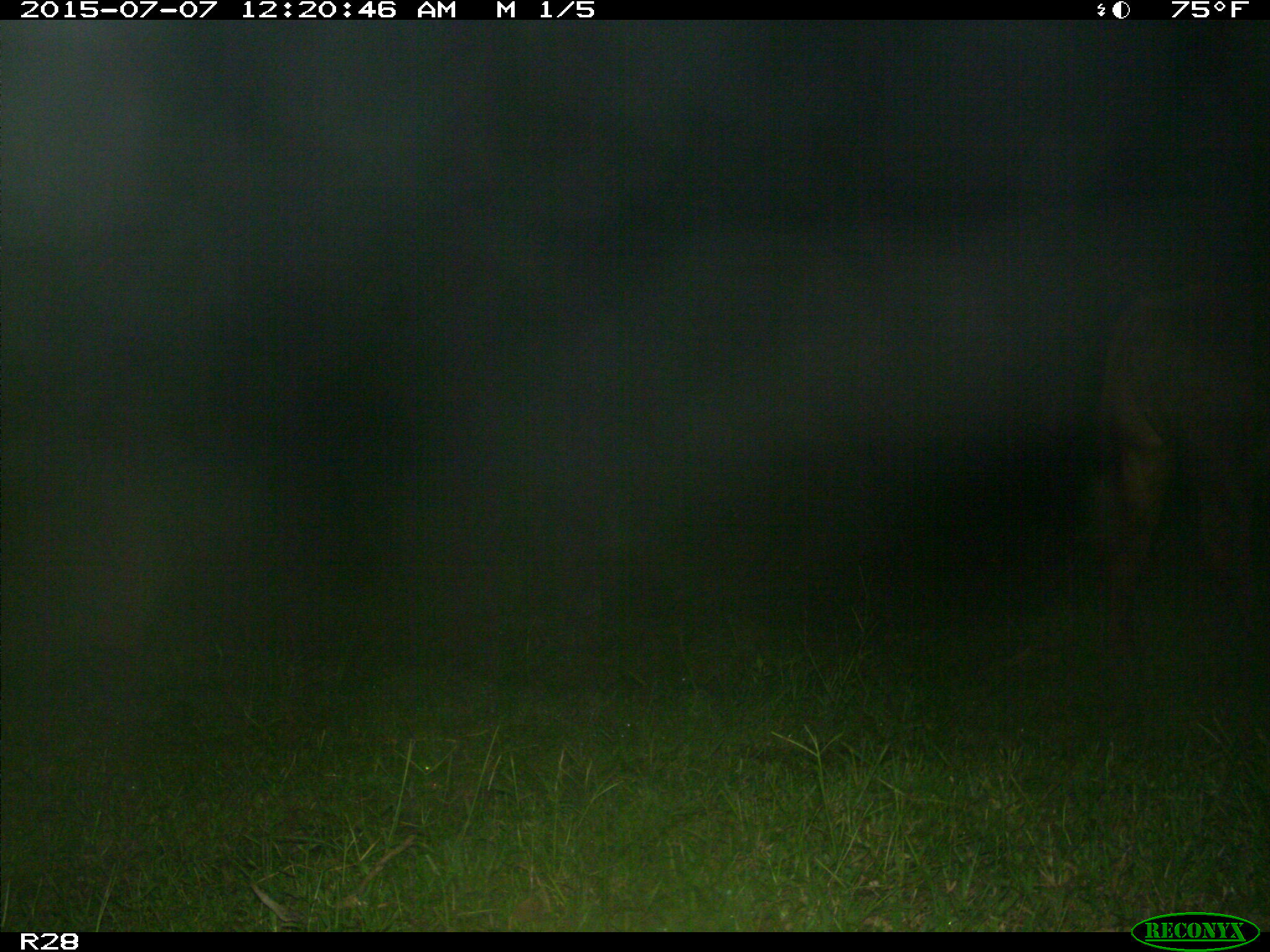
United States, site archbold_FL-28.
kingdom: Animalia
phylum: Chordata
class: Mammalia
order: Artiodactyla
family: Bovidae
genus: Bos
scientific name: Bos taurus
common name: domestic cow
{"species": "Bos taurus (domestic cow)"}